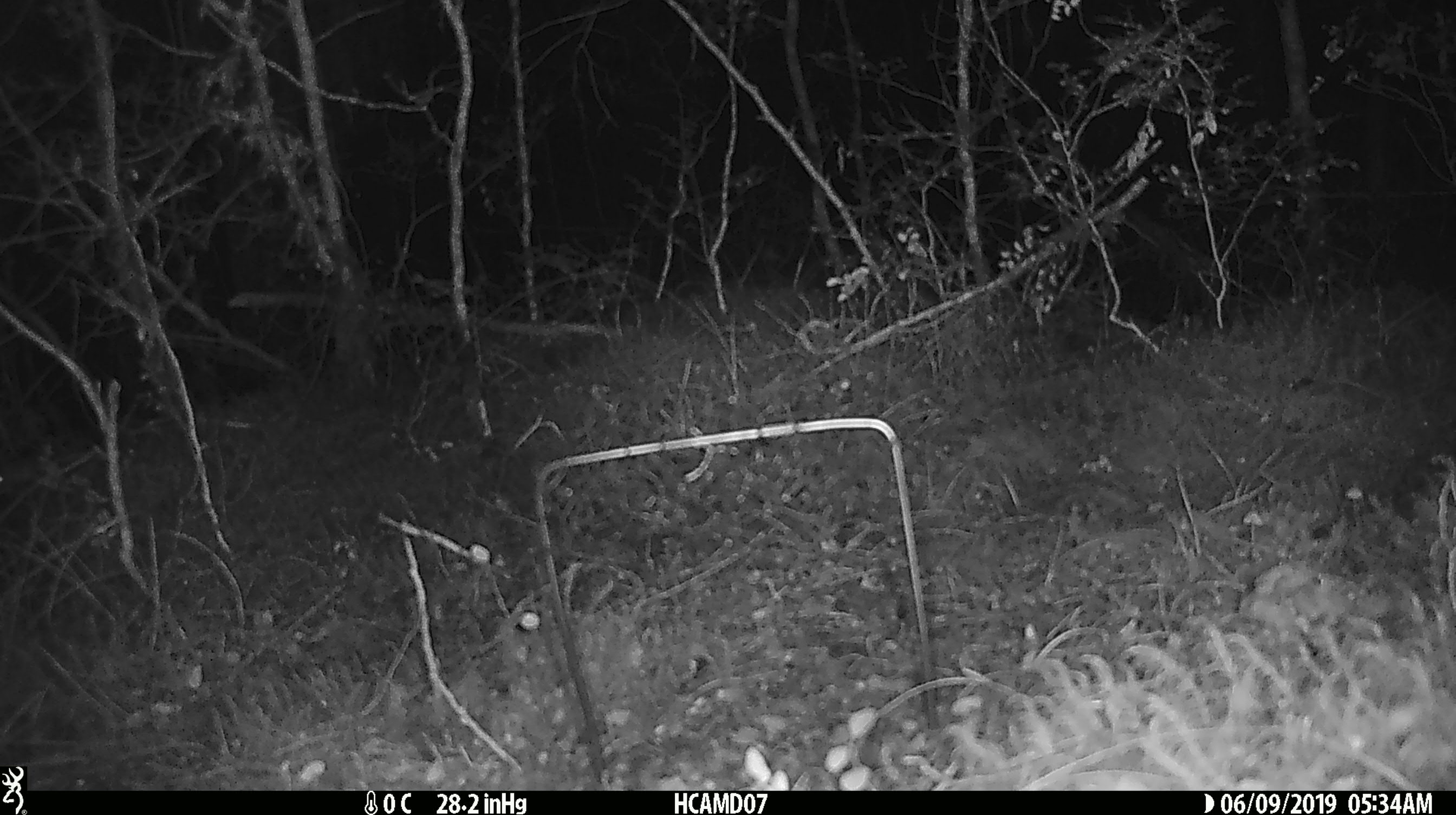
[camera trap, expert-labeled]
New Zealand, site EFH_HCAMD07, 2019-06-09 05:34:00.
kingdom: Animalia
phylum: Chordata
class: Mammalia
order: Rodentia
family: Muridae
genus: Mus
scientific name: Mus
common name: mouse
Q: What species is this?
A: Mouse (Mus).